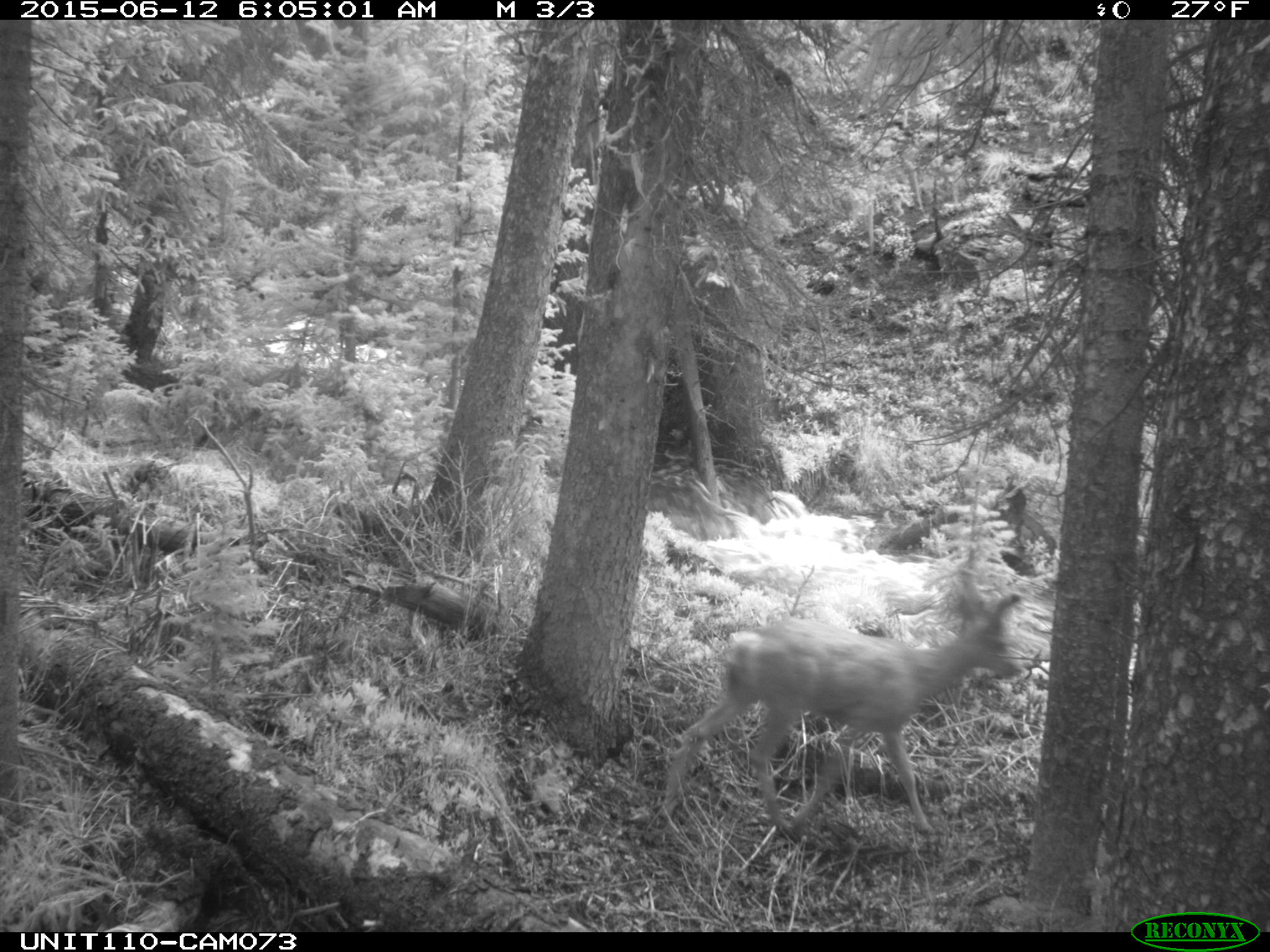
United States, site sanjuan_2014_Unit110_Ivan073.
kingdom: Animalia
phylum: Chordata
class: Mammalia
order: Artiodactyla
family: Cervidae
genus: Odocoileus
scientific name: Odocoileus hemionus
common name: mule deer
Odocoileus hemionus (mule deer).